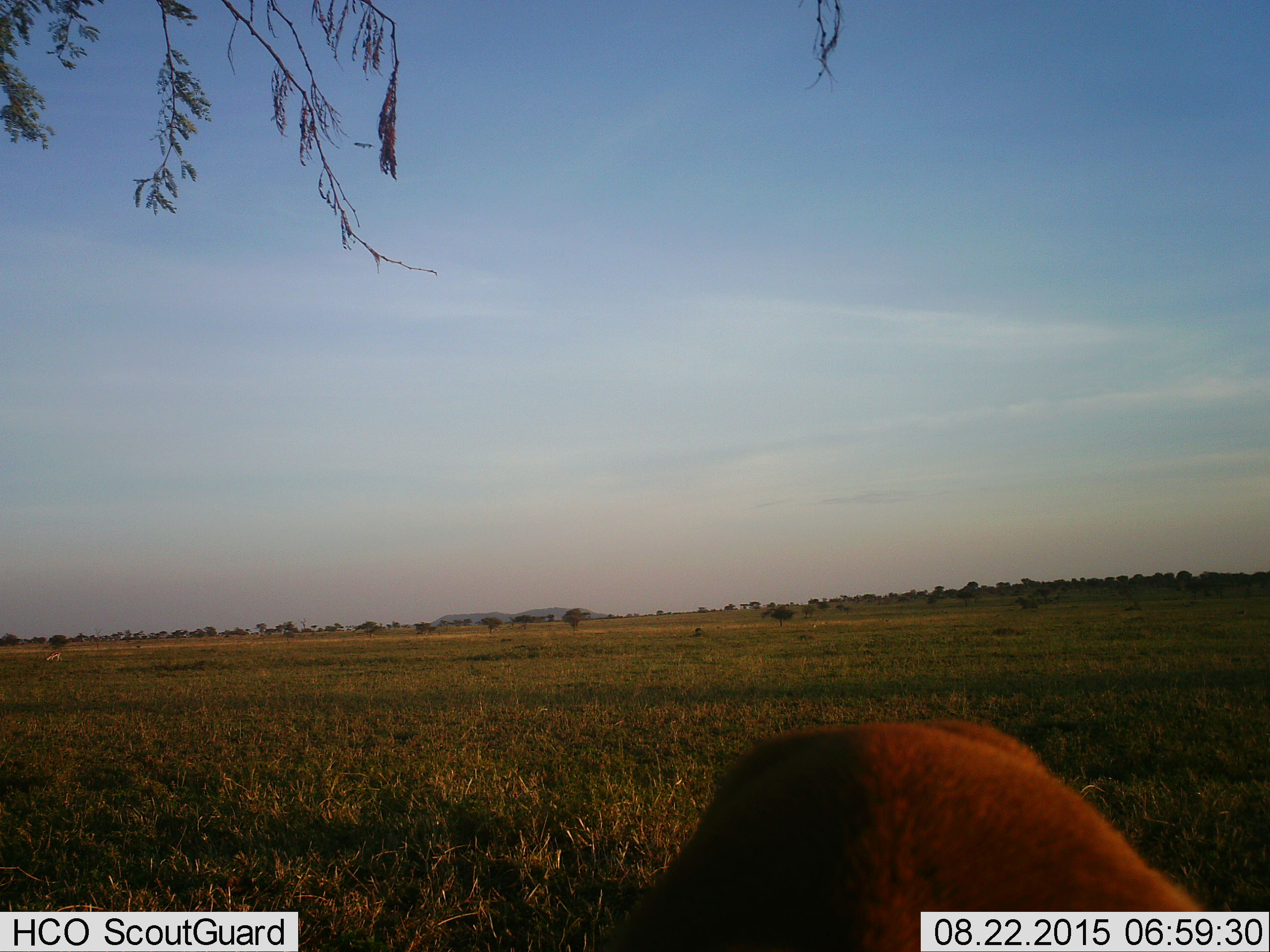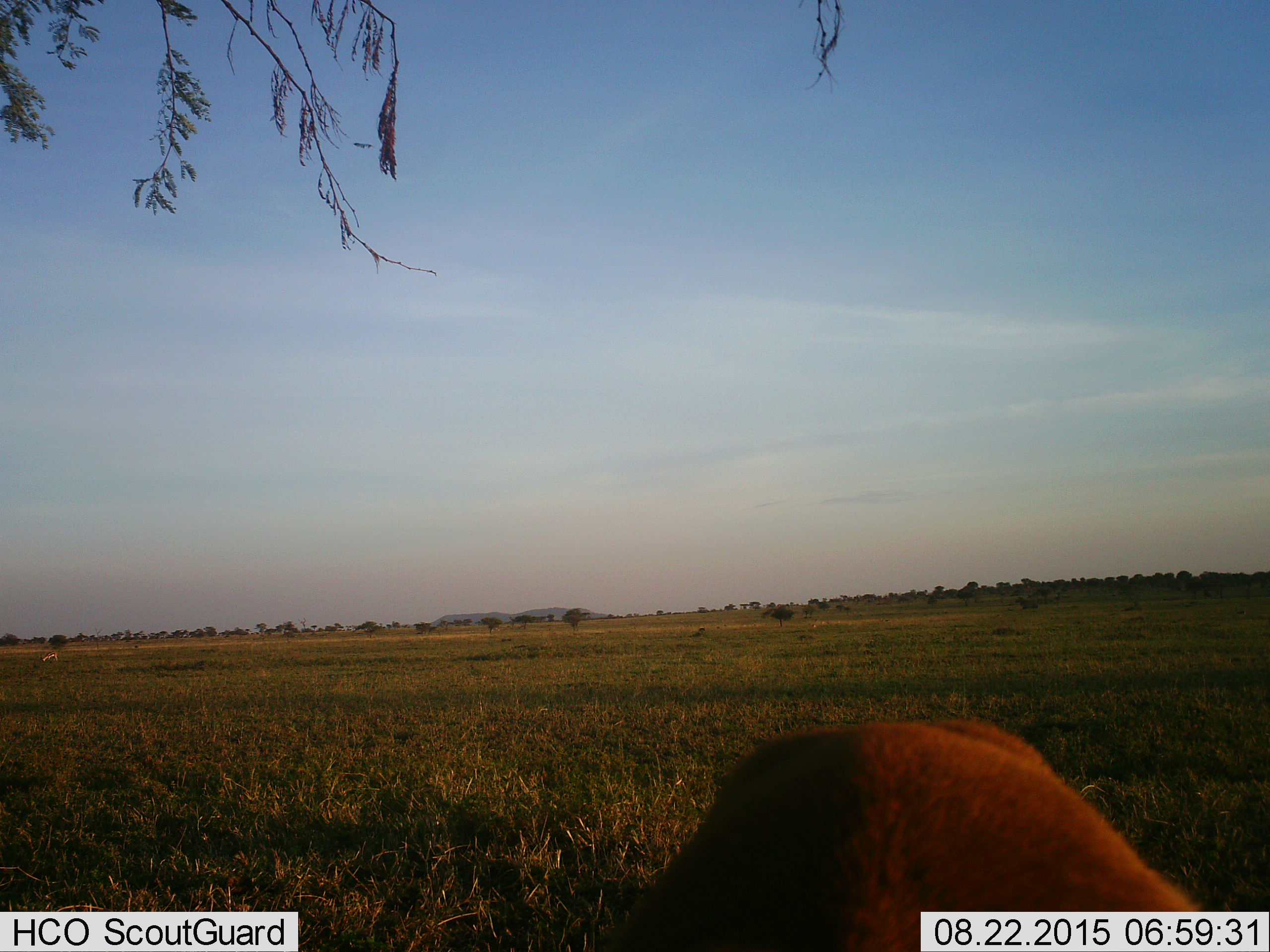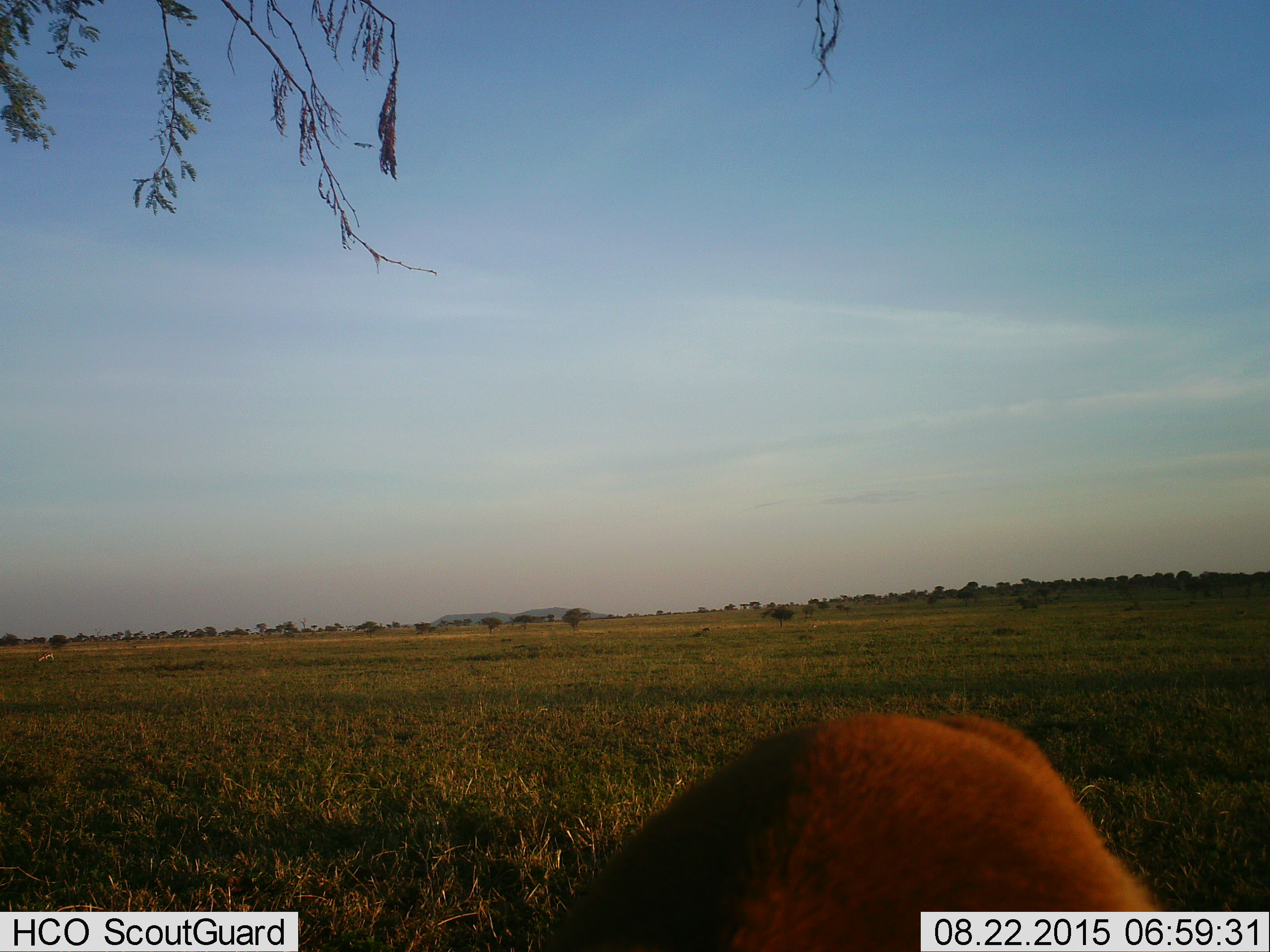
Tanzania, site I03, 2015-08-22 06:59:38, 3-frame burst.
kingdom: Animalia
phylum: Chordata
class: Mammalia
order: Artiodactyla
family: Bovidae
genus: Eudorcas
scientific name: Eudorcas thomsonii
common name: thomson's gazelle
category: gazellethomsons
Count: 6.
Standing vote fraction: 67%.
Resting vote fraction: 0%.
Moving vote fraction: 67%.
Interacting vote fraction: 0%.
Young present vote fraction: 0%.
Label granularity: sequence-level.